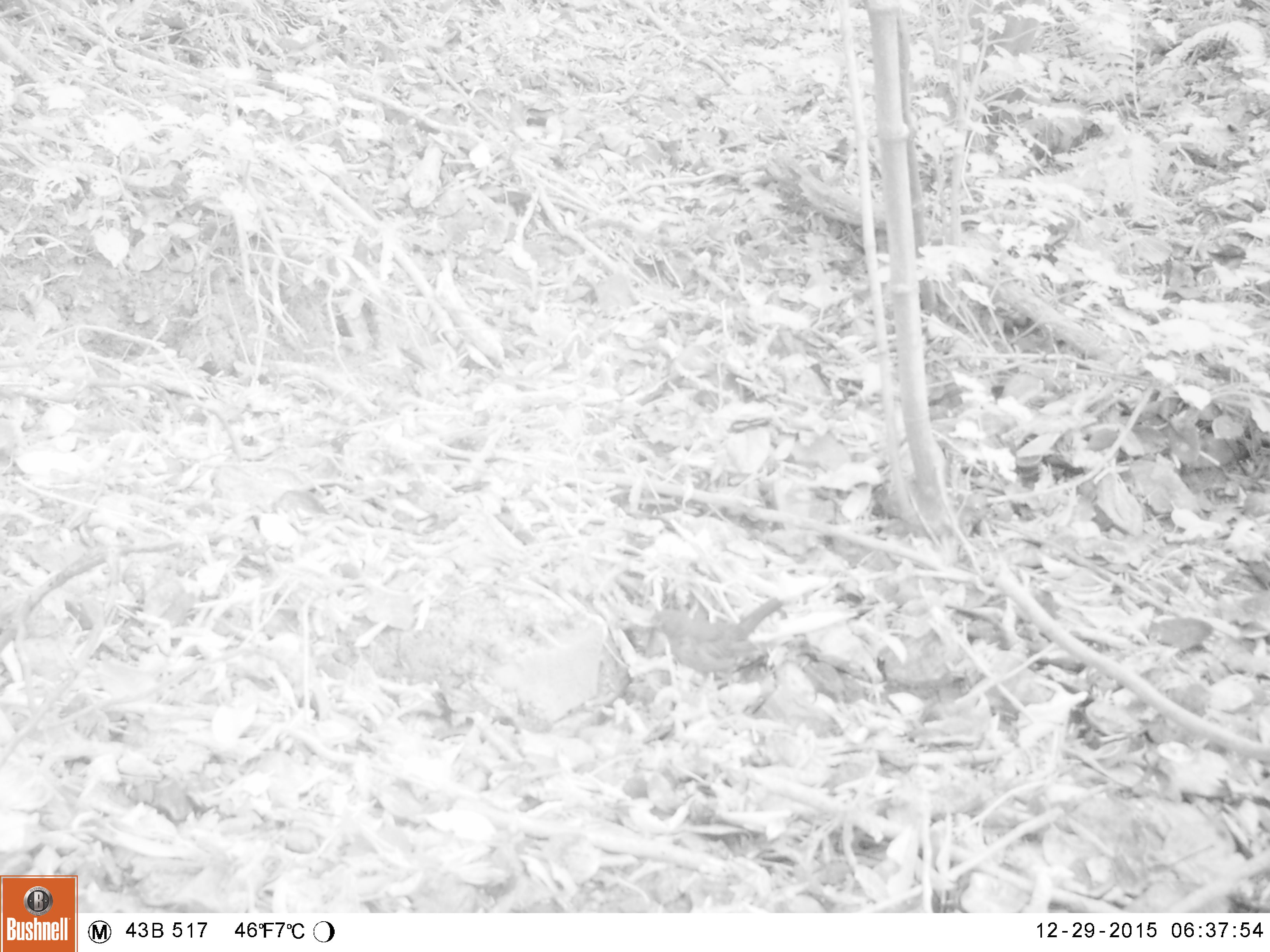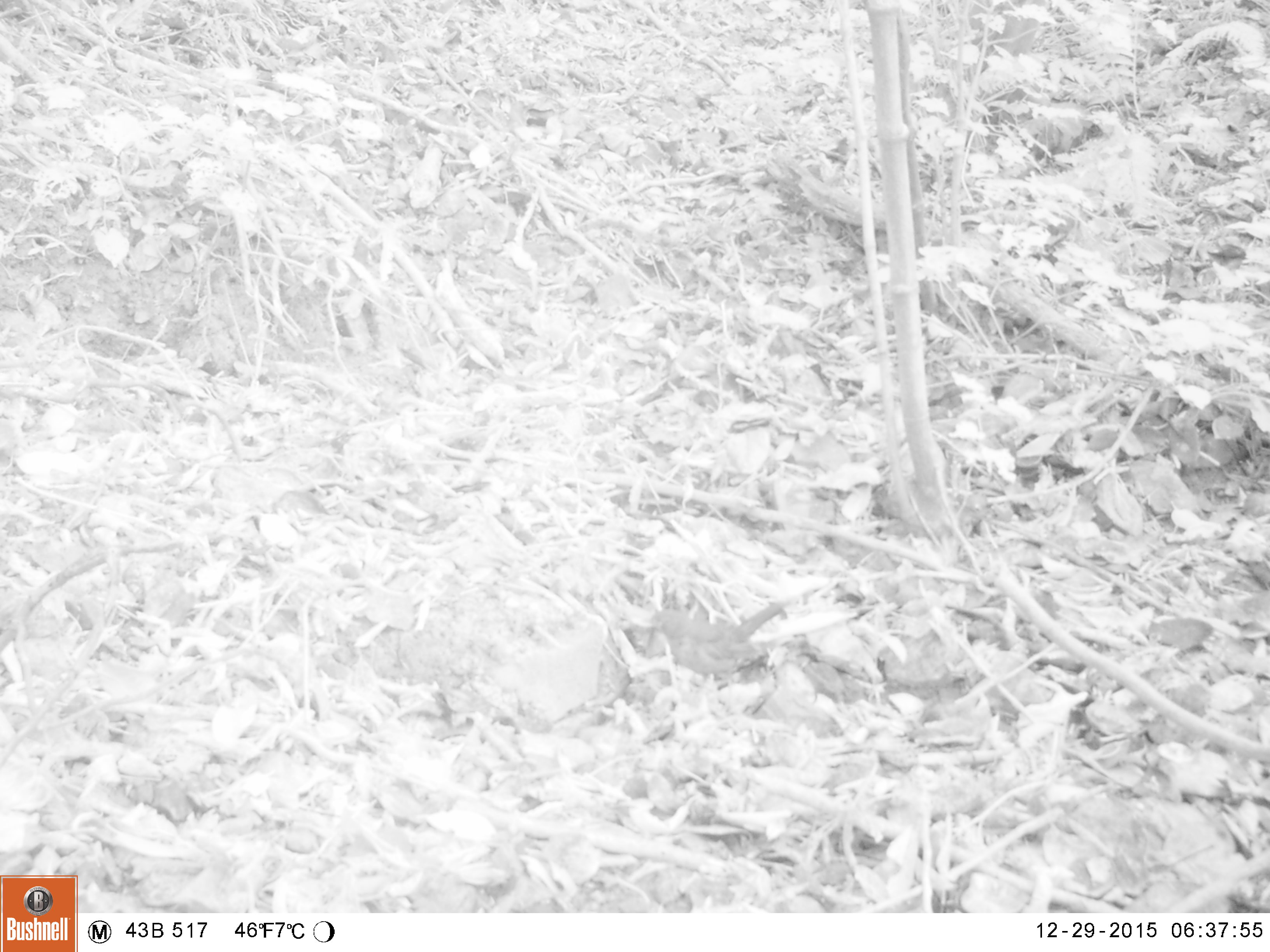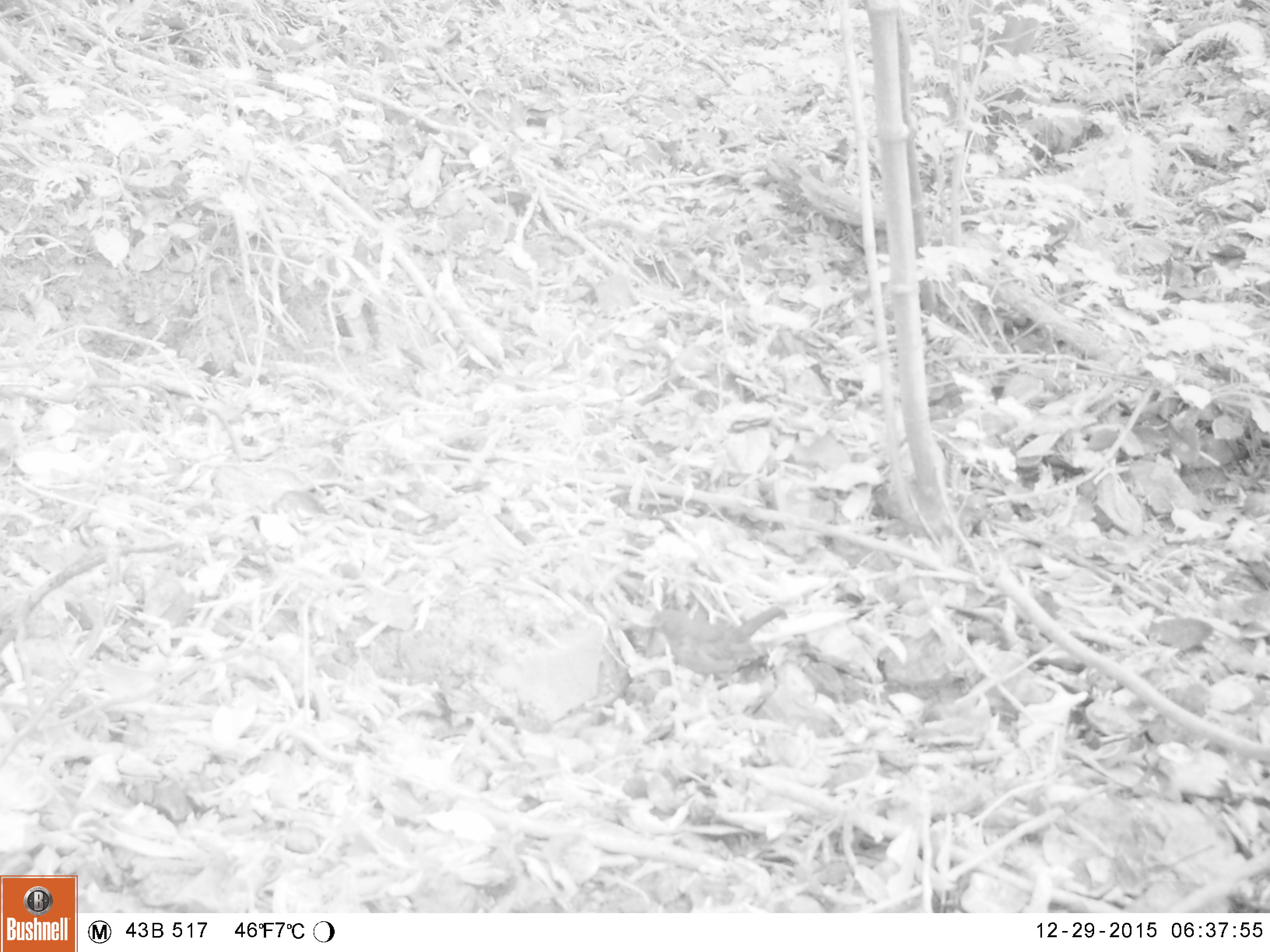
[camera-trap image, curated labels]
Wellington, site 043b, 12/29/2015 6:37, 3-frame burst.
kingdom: Animalia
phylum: Chordata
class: Aves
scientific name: Aves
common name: bird